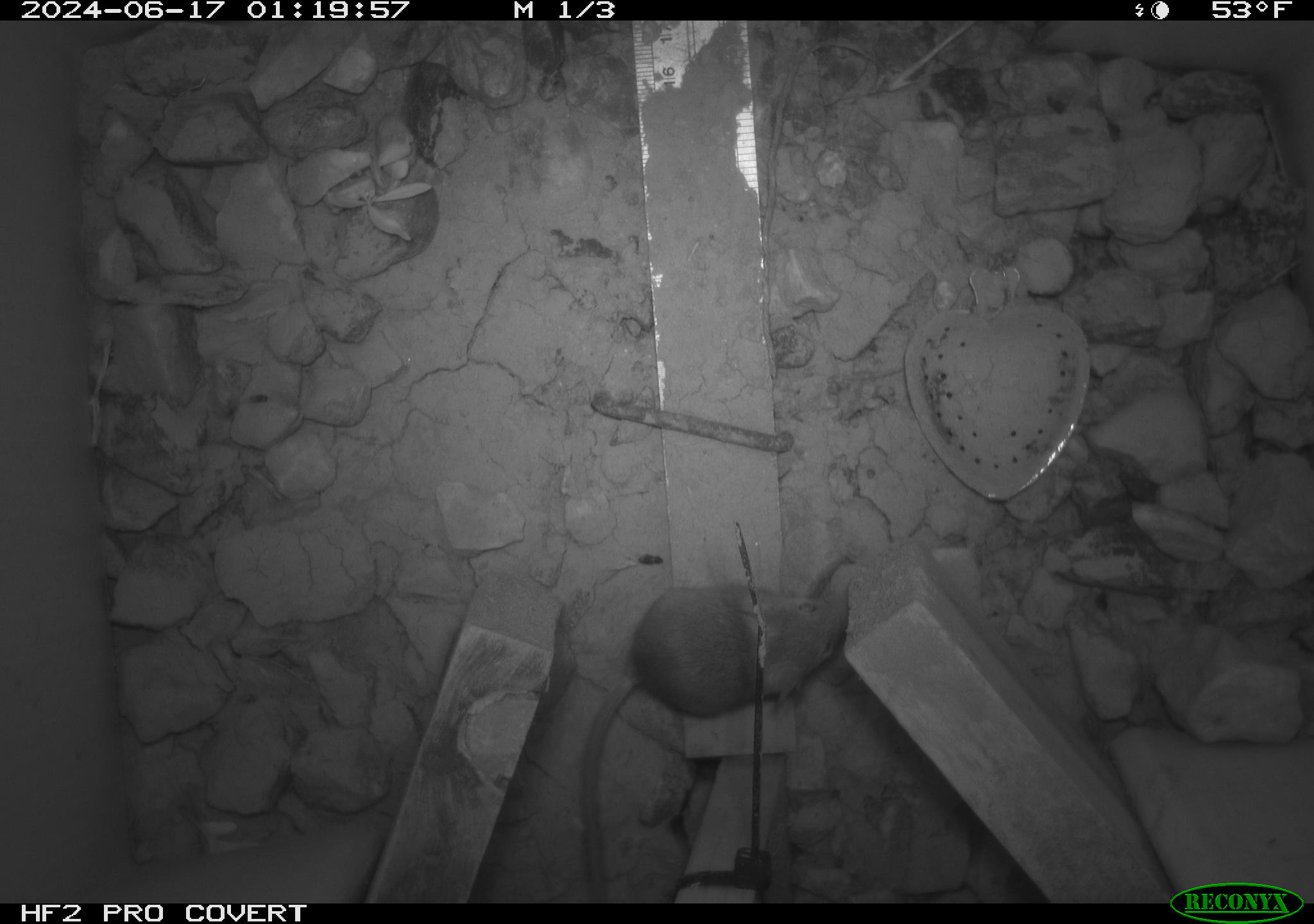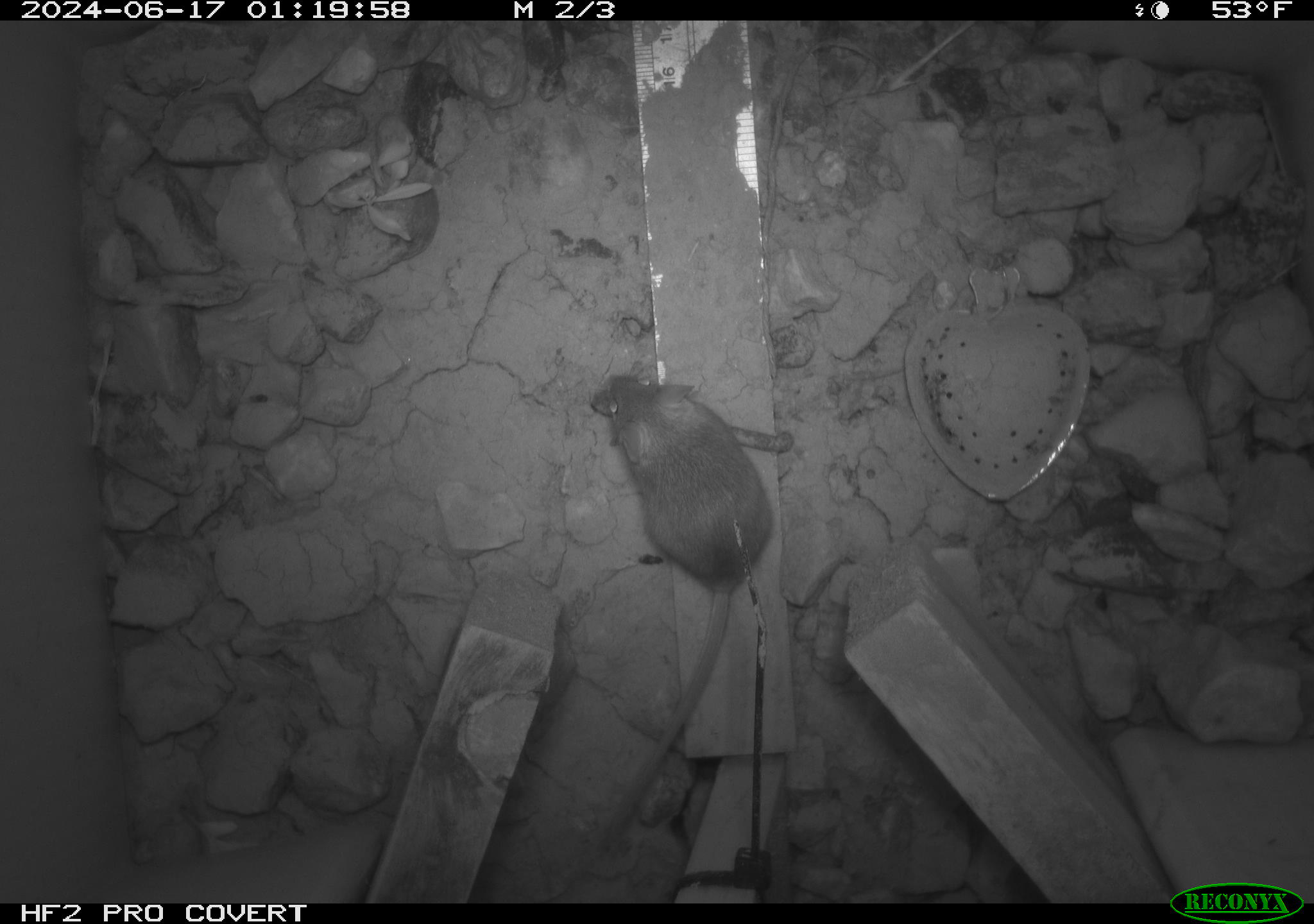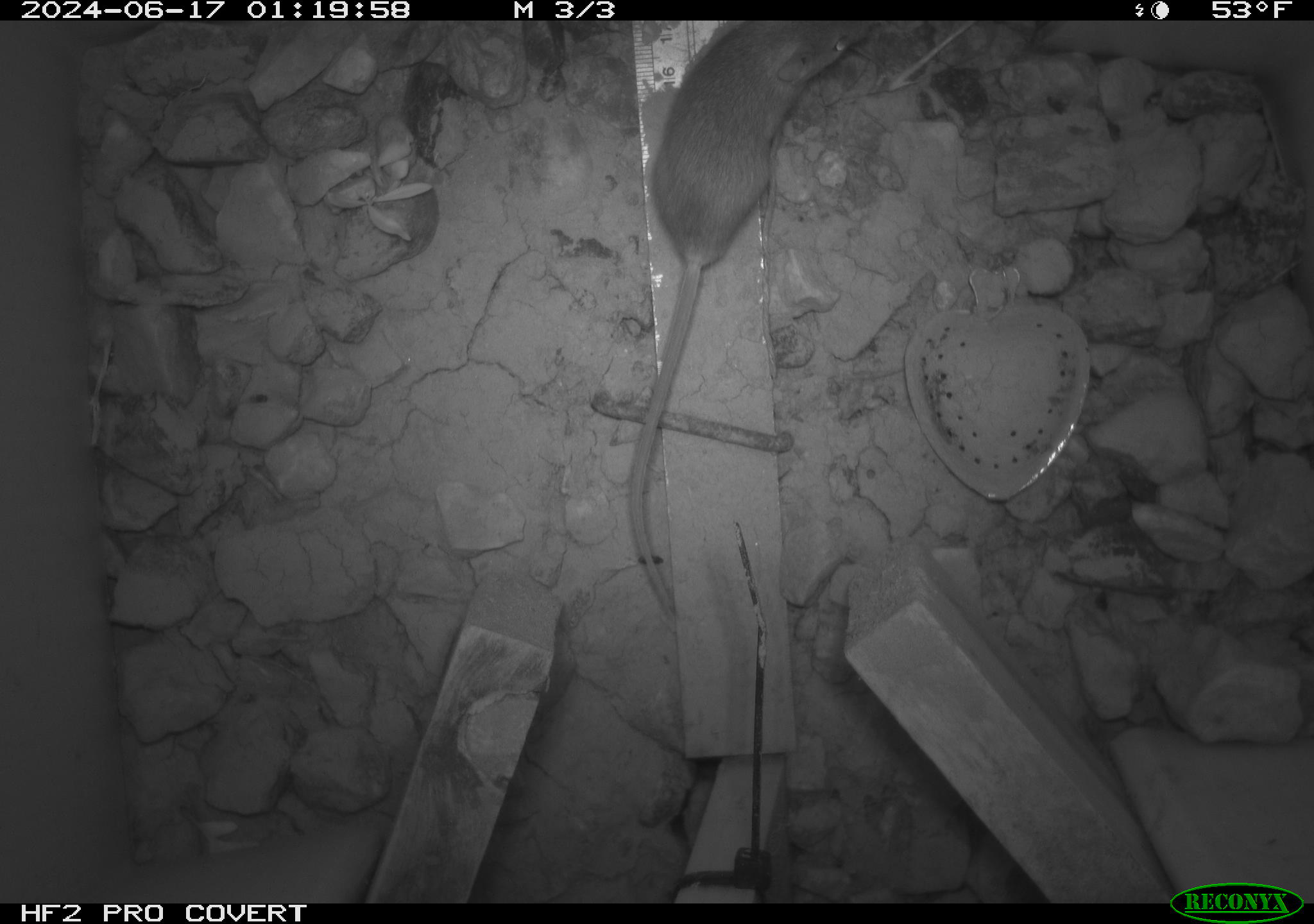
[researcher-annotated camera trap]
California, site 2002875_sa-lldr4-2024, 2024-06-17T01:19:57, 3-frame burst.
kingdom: Animalia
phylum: Chordata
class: Mammalia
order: Rodentia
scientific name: Rodentia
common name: mouse species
Mouse species (Rodentia).